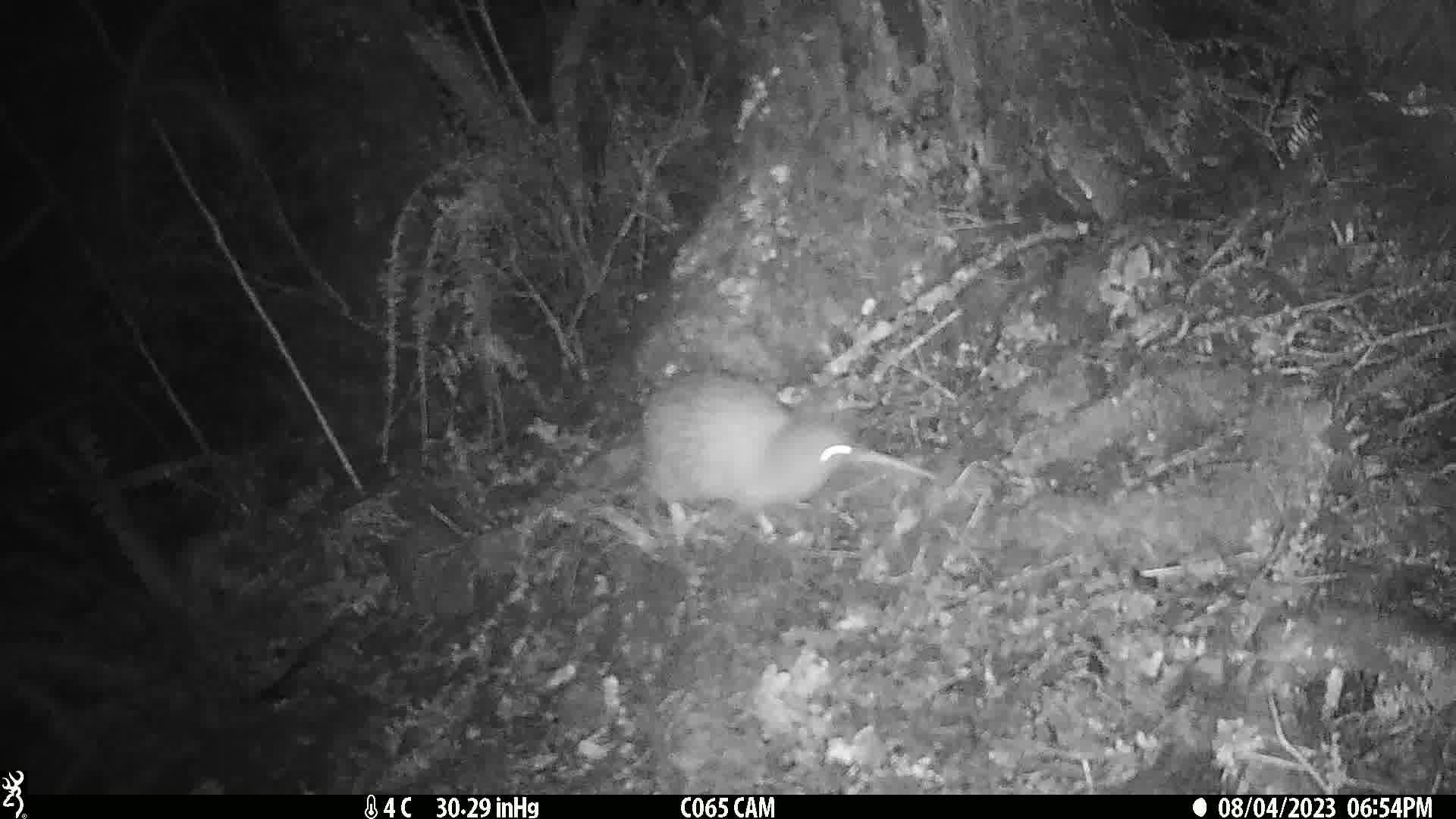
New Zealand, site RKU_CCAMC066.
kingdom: Animalia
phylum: Chordata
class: Aves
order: Apterygiformes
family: Apterygidae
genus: Apteryx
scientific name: Apteryx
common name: kiwi